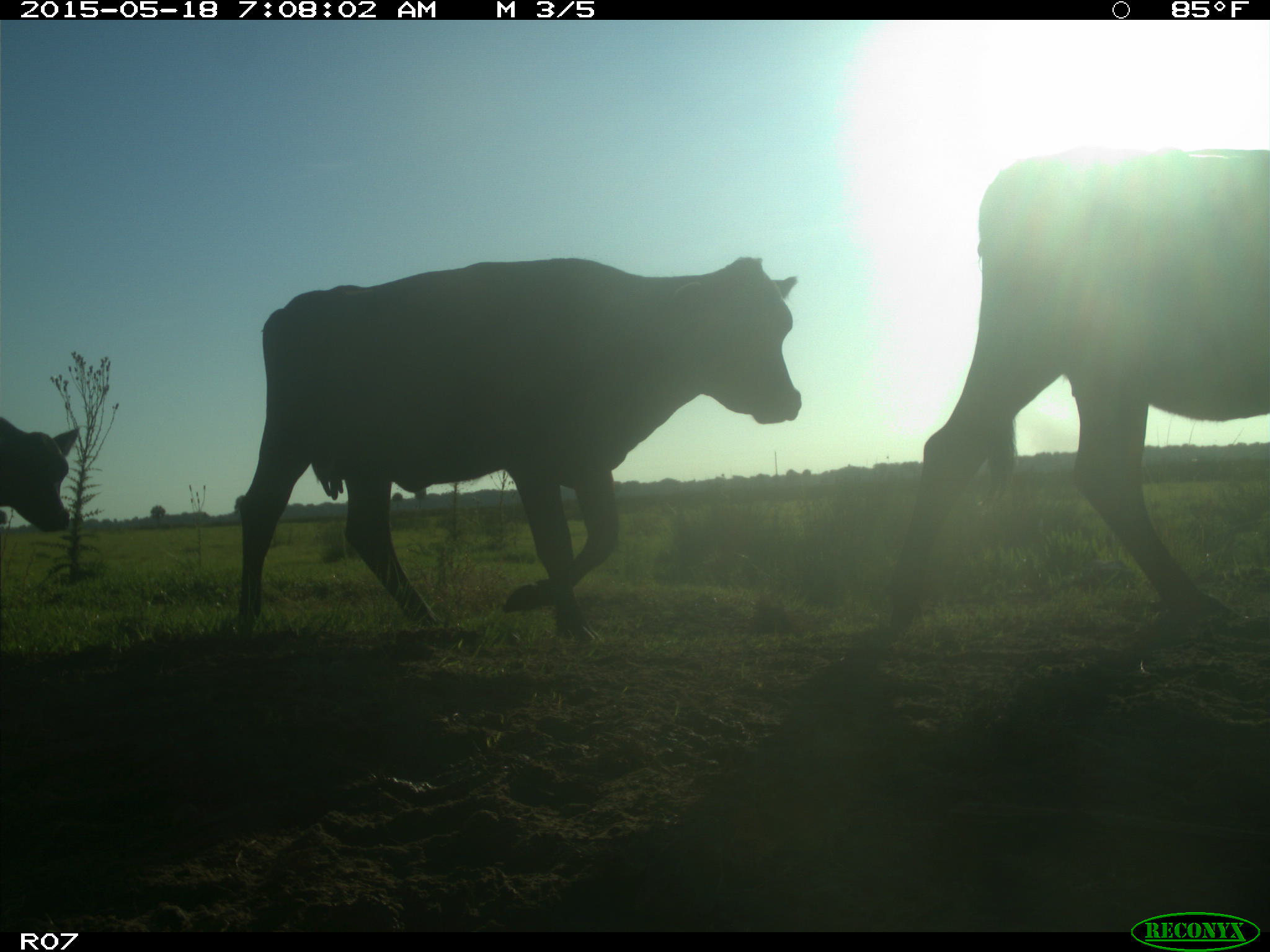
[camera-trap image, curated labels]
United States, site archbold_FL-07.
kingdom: Animalia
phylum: Chordata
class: Mammalia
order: Artiodactyla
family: Bovidae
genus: Bos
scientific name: Bos taurus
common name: domestic cow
Bos taurus (domestic cow).